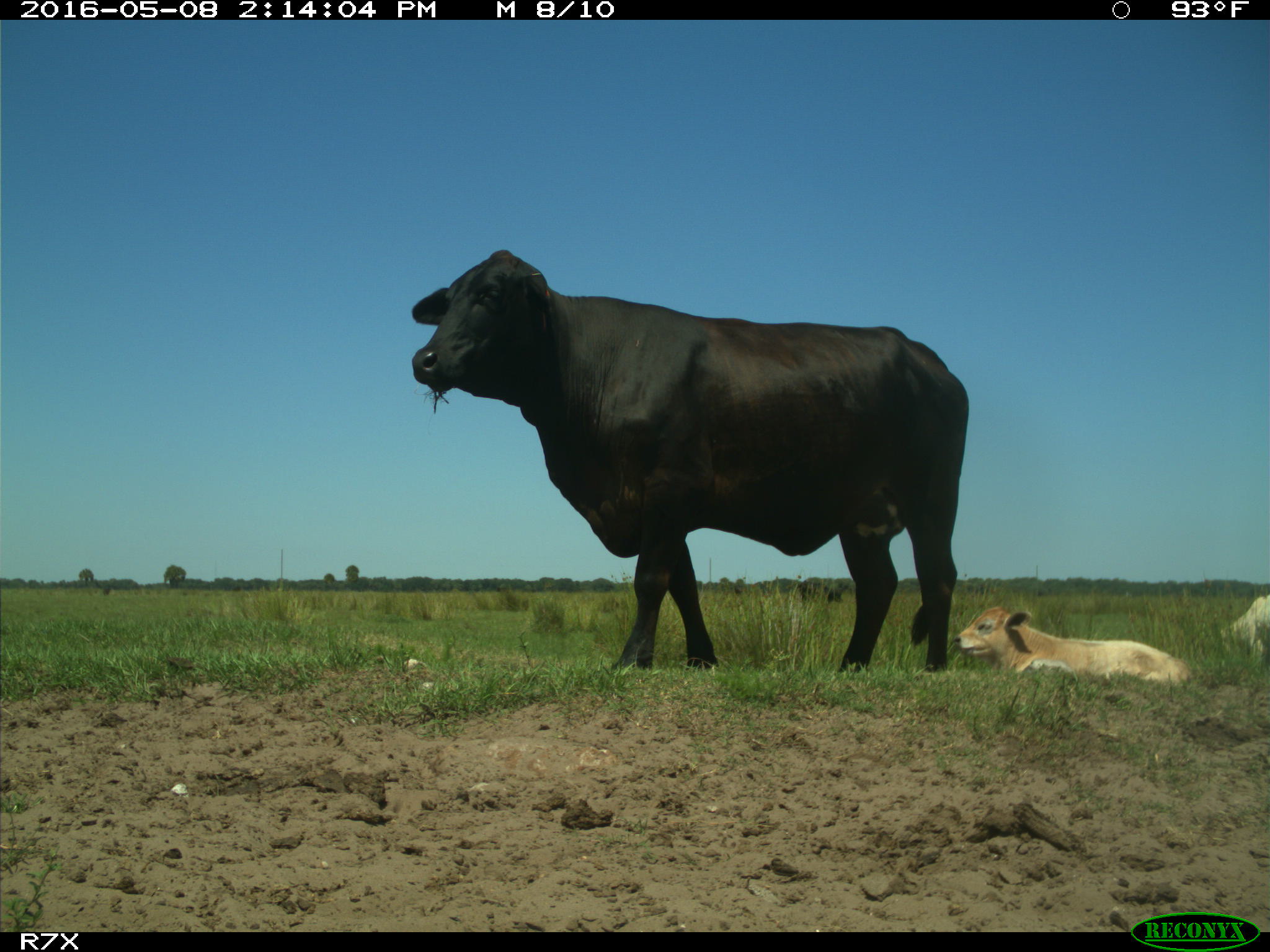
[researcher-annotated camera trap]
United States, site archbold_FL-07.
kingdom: Animalia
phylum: Chordata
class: Mammalia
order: Artiodactyla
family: Bovidae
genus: Bos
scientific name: Bos taurus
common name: domestic cow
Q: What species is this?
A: Bos taurus (domestic cow).